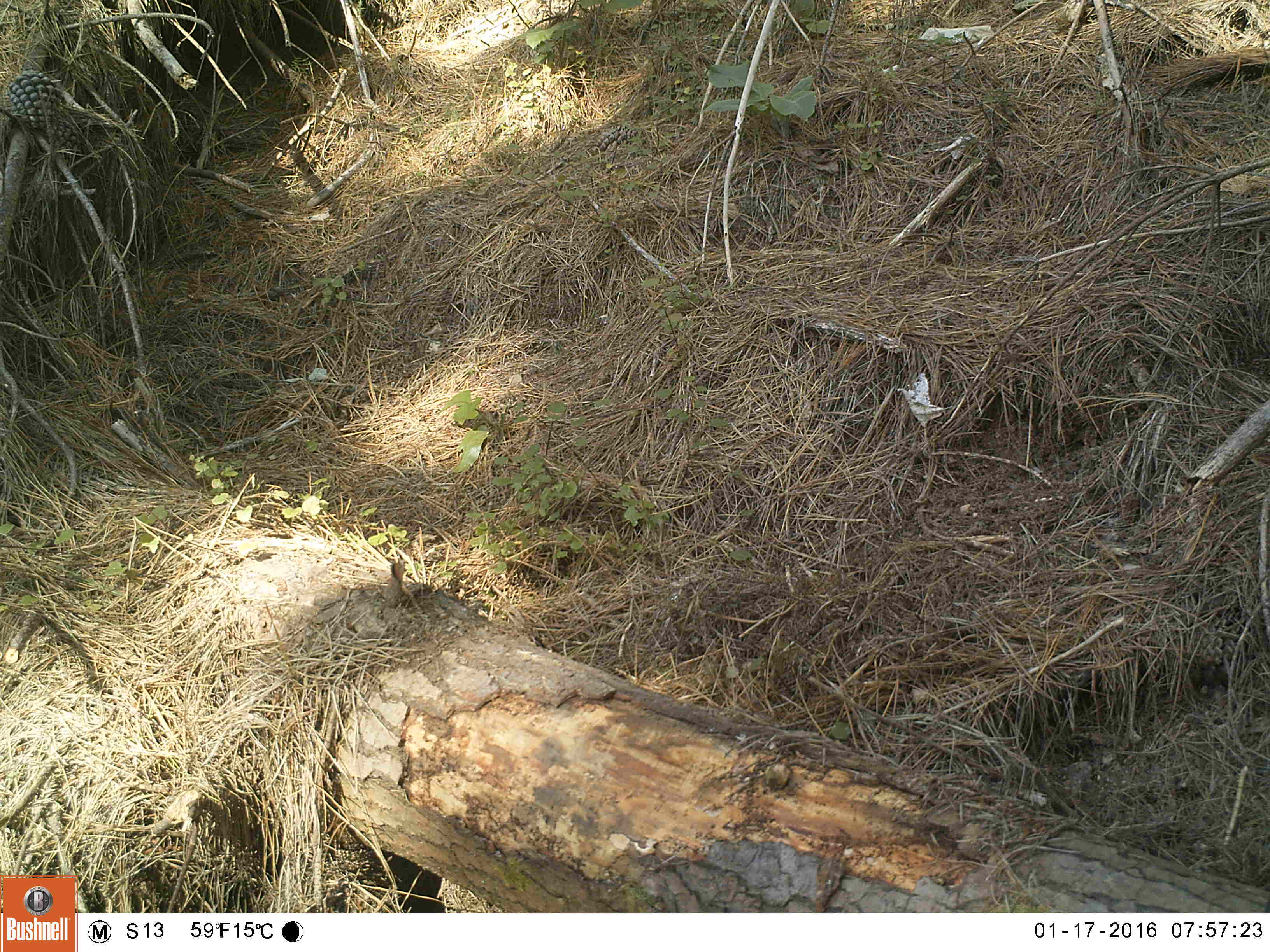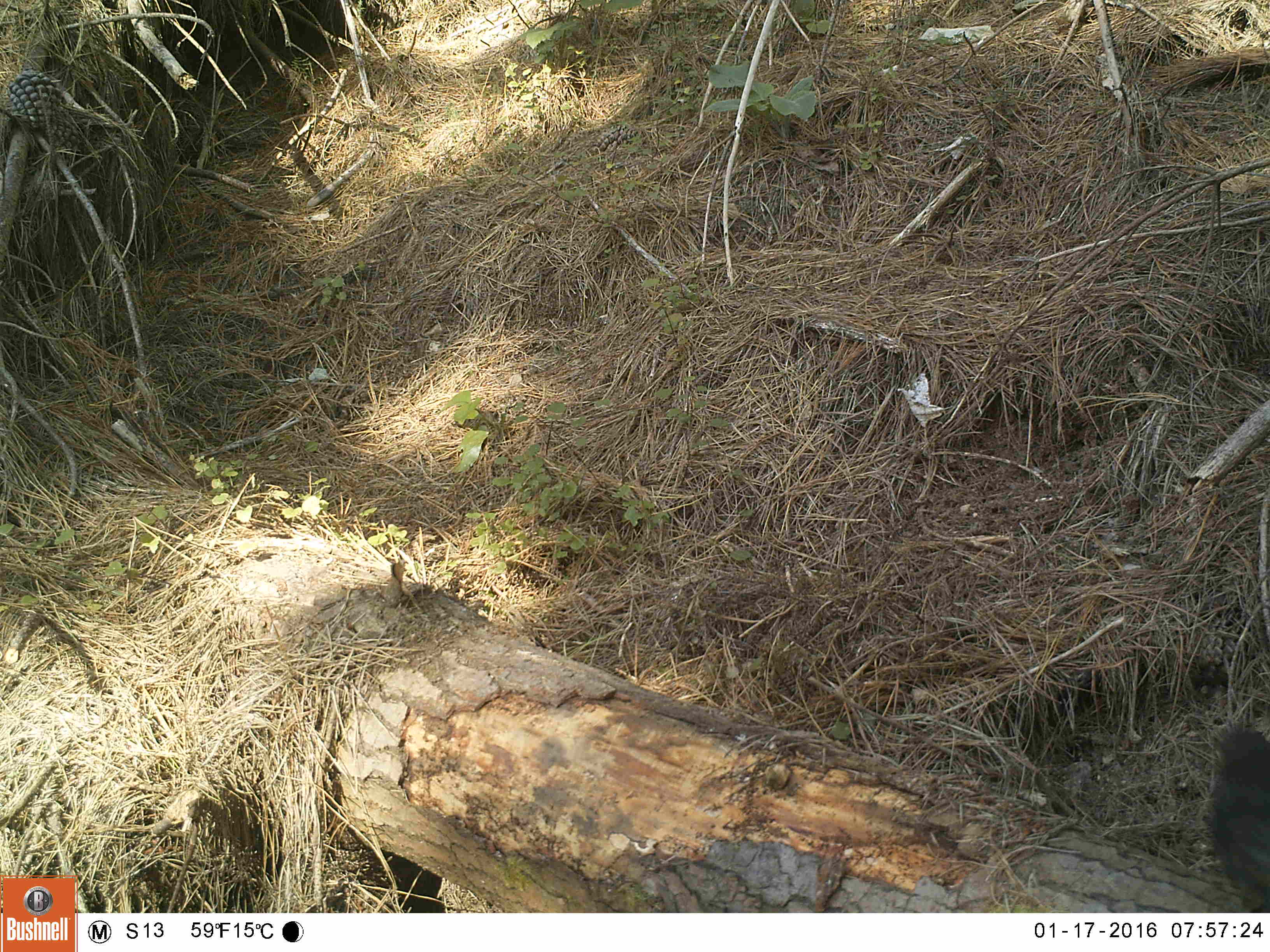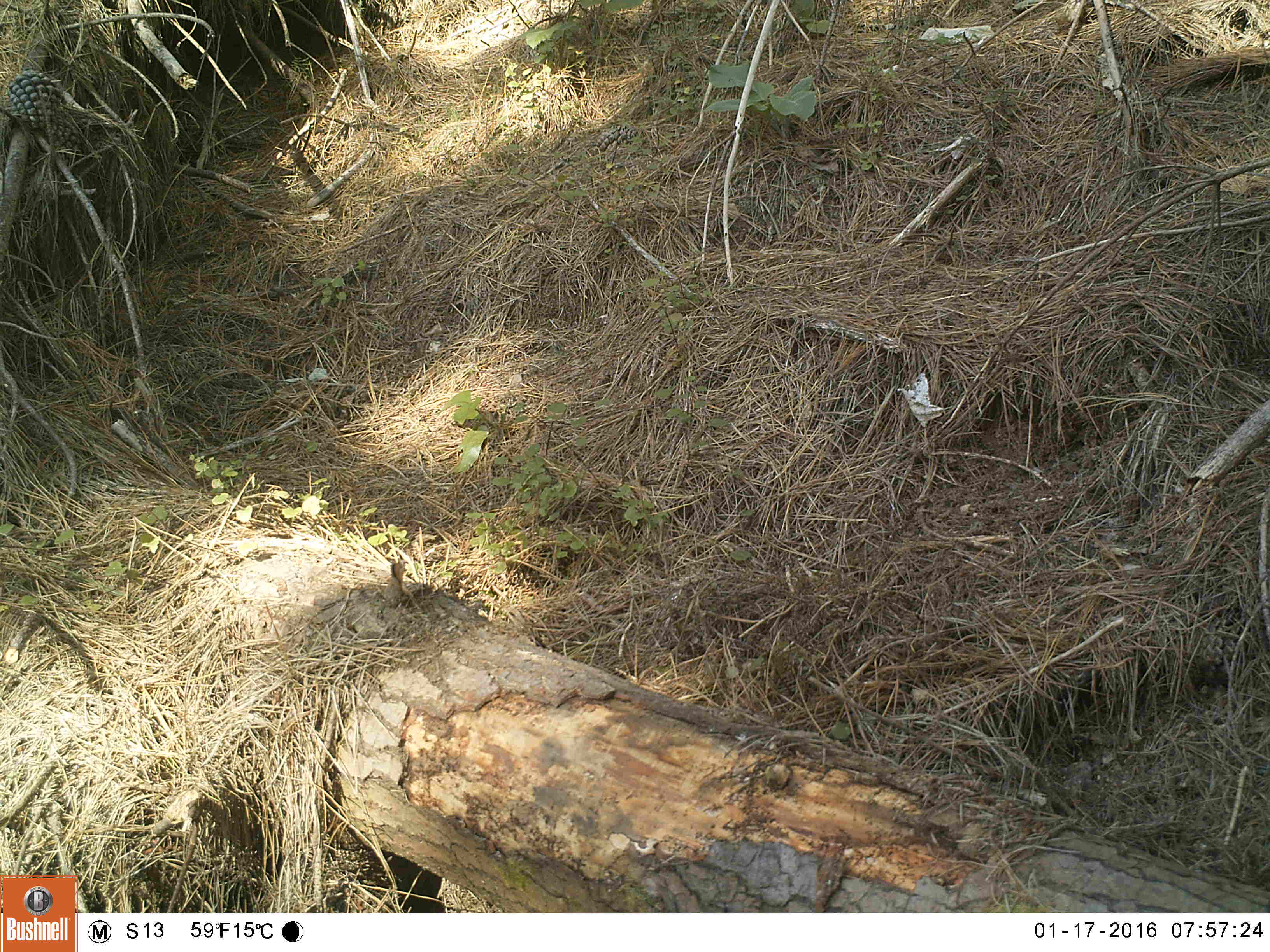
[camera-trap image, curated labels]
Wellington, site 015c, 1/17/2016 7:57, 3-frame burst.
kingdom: Animalia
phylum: Chordata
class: Aves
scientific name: Aves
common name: bird